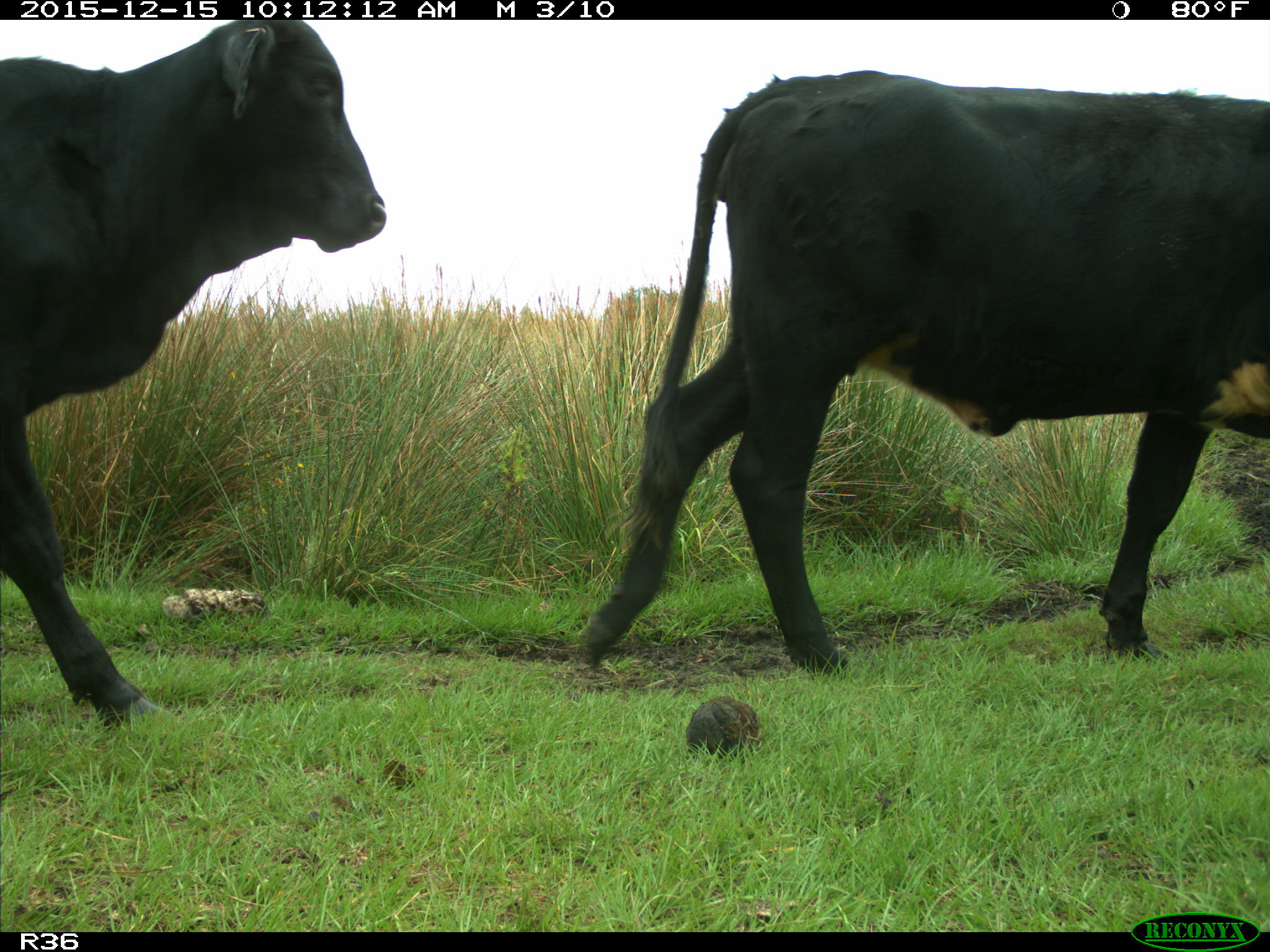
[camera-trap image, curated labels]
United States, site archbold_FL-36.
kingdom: Animalia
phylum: Chordata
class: Mammalia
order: Artiodactyla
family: Bovidae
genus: Bos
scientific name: Bos taurus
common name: domestic cow